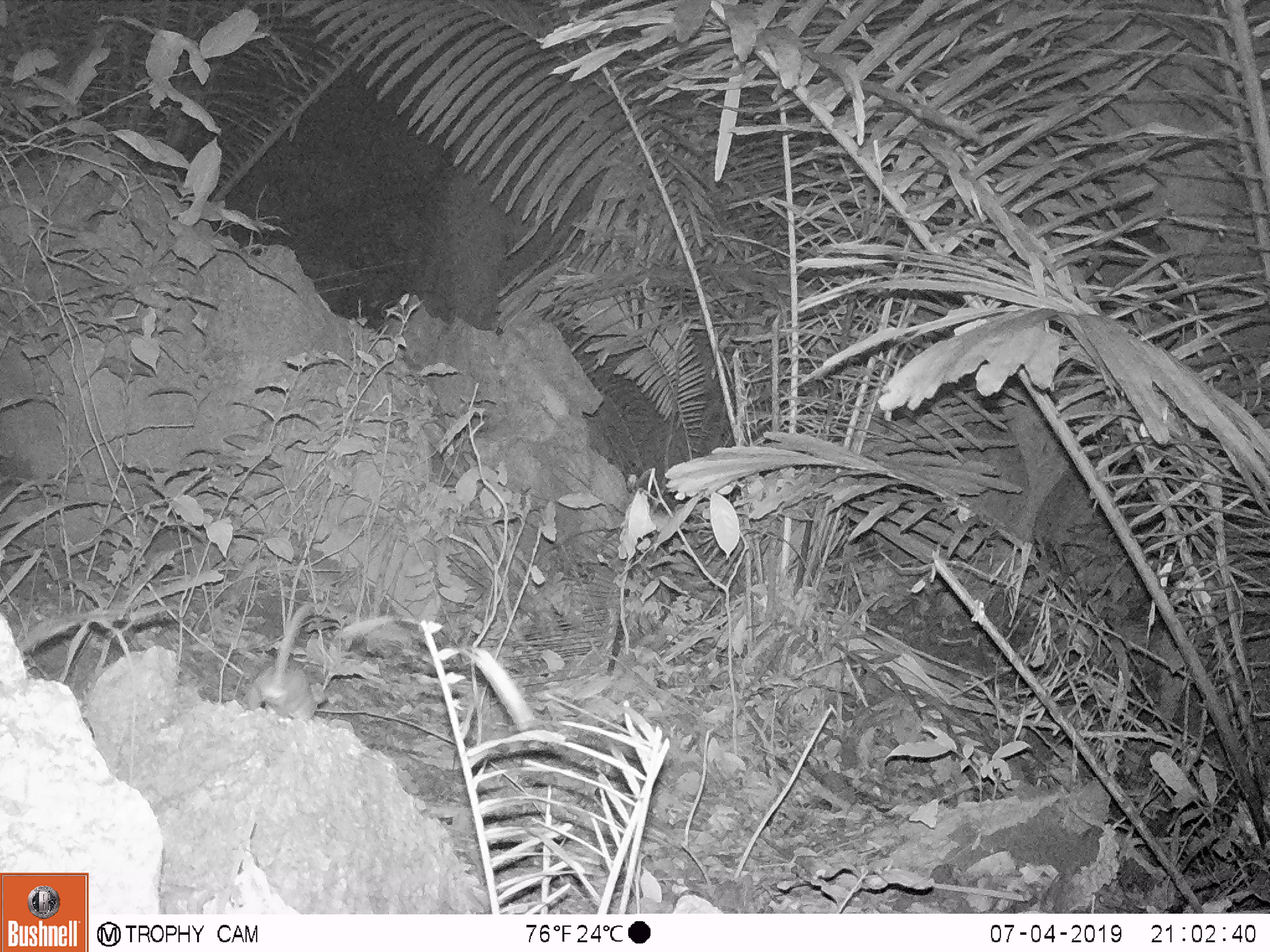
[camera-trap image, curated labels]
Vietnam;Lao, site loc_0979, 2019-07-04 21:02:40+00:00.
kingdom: Animalia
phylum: Chordata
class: Mammalia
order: Rodentia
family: Muridae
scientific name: Muridae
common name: old-world mice and rats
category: unidentified murid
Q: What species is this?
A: Unidentified murid (old-world mice and rats) (Muridae).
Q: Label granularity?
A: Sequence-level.